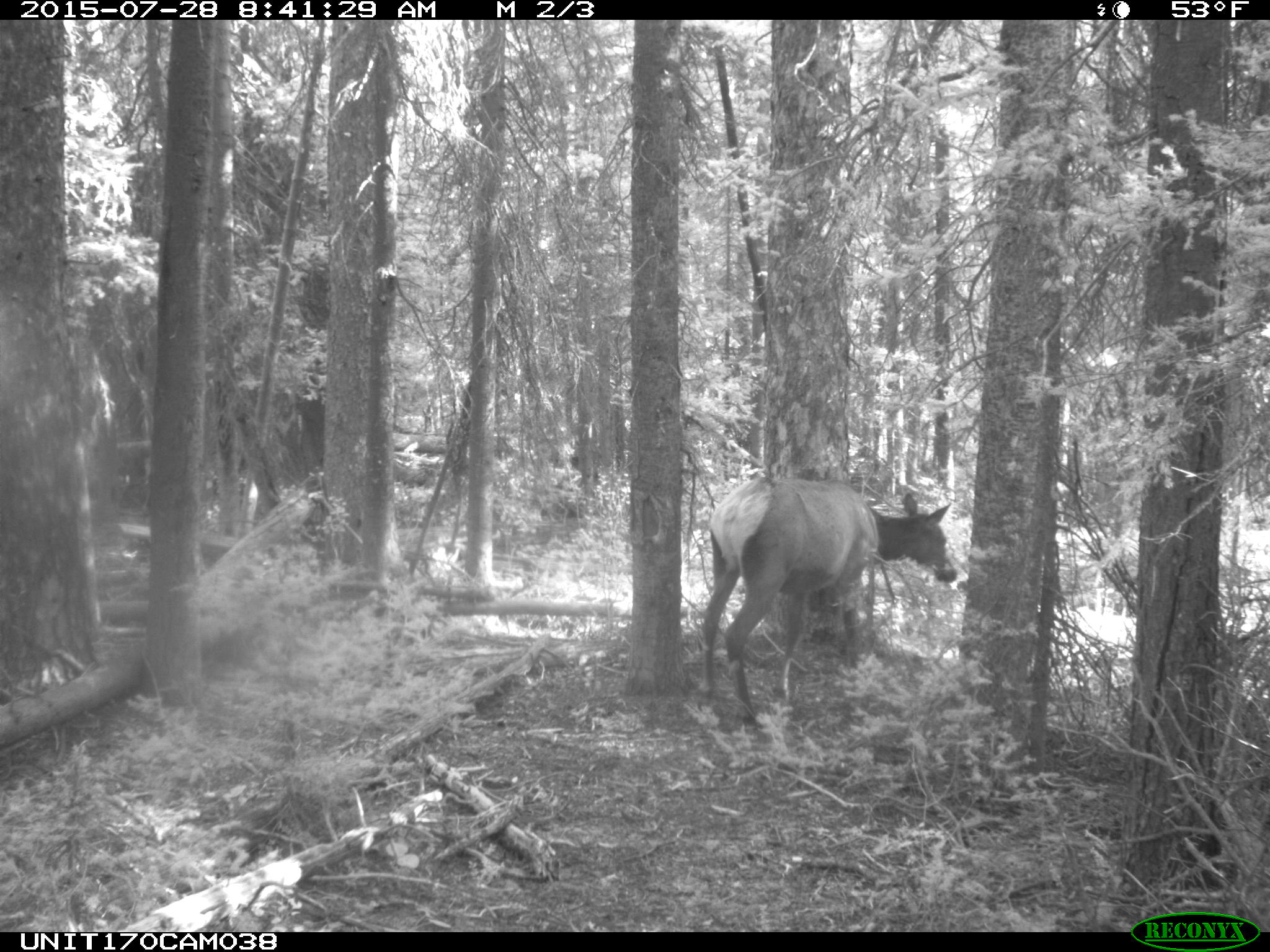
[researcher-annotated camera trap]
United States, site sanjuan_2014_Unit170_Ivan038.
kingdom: Animalia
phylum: Chordata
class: Mammalia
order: Artiodactyla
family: Cervidae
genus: Cervus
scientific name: Cervus elaphus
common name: red deer